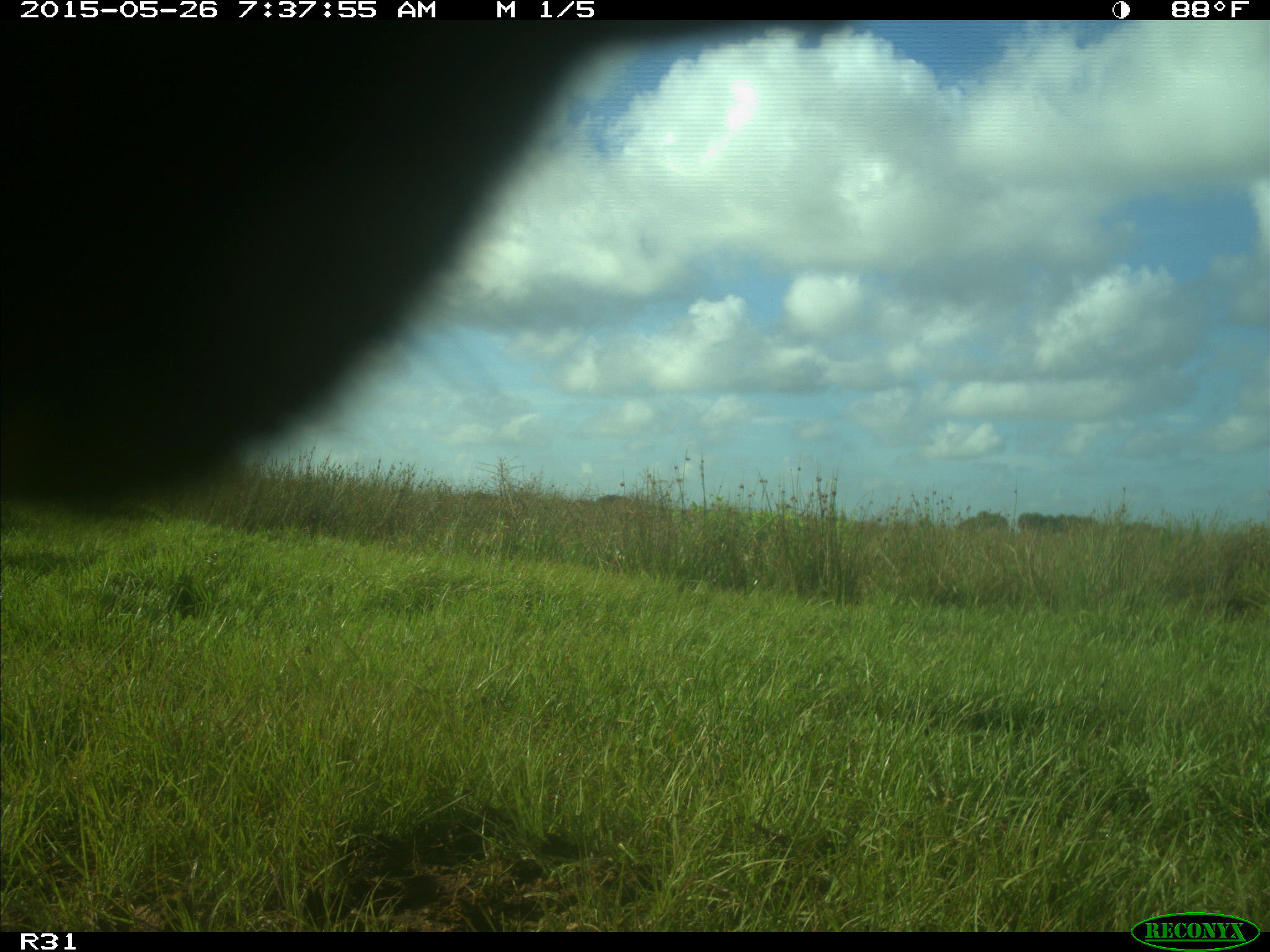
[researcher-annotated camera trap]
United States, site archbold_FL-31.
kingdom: Animalia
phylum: Chordata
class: Mammalia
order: Artiodactyla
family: Bovidae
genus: Bos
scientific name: Bos taurus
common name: domestic cow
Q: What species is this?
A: Bos taurus (domestic cow).